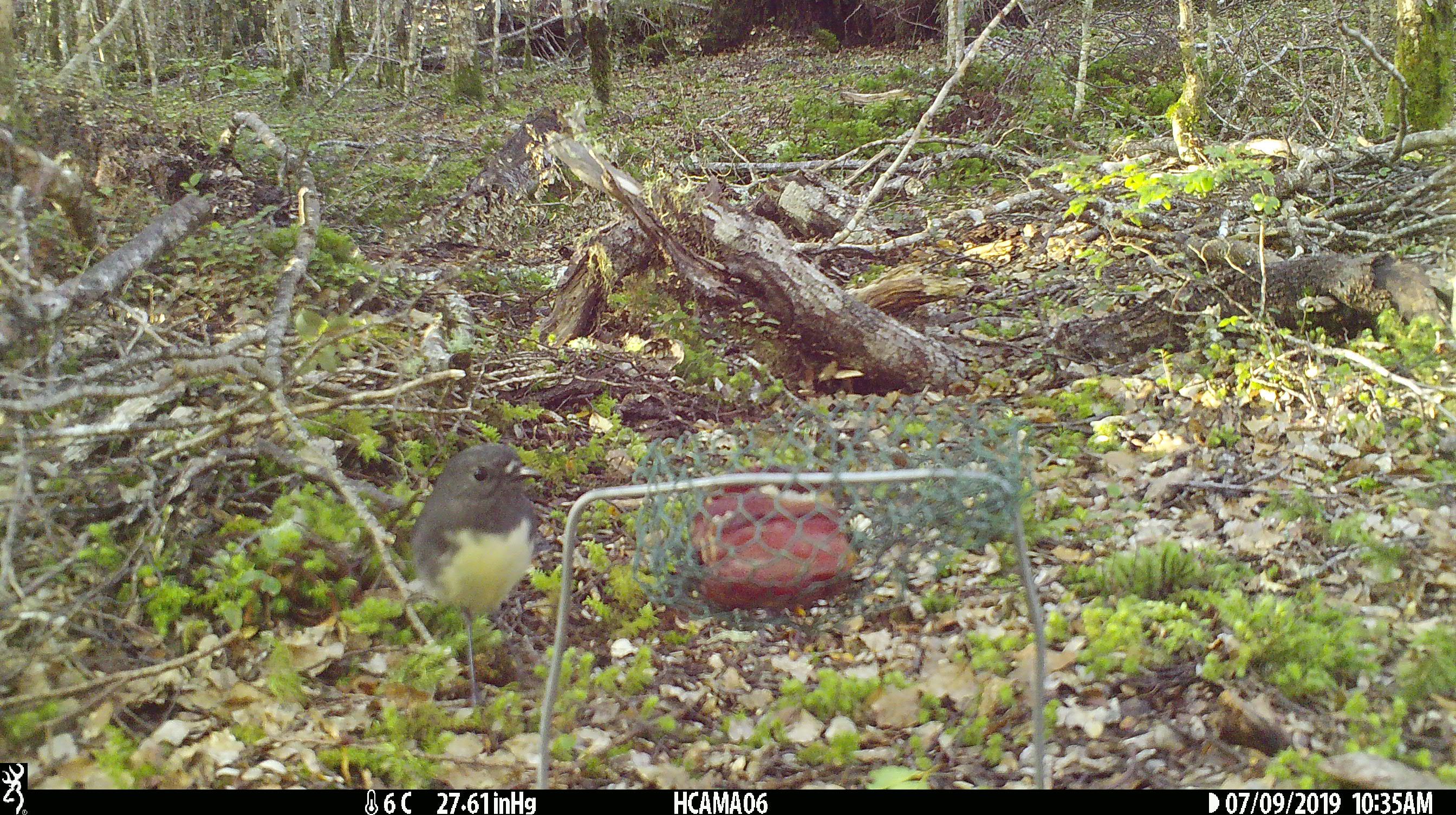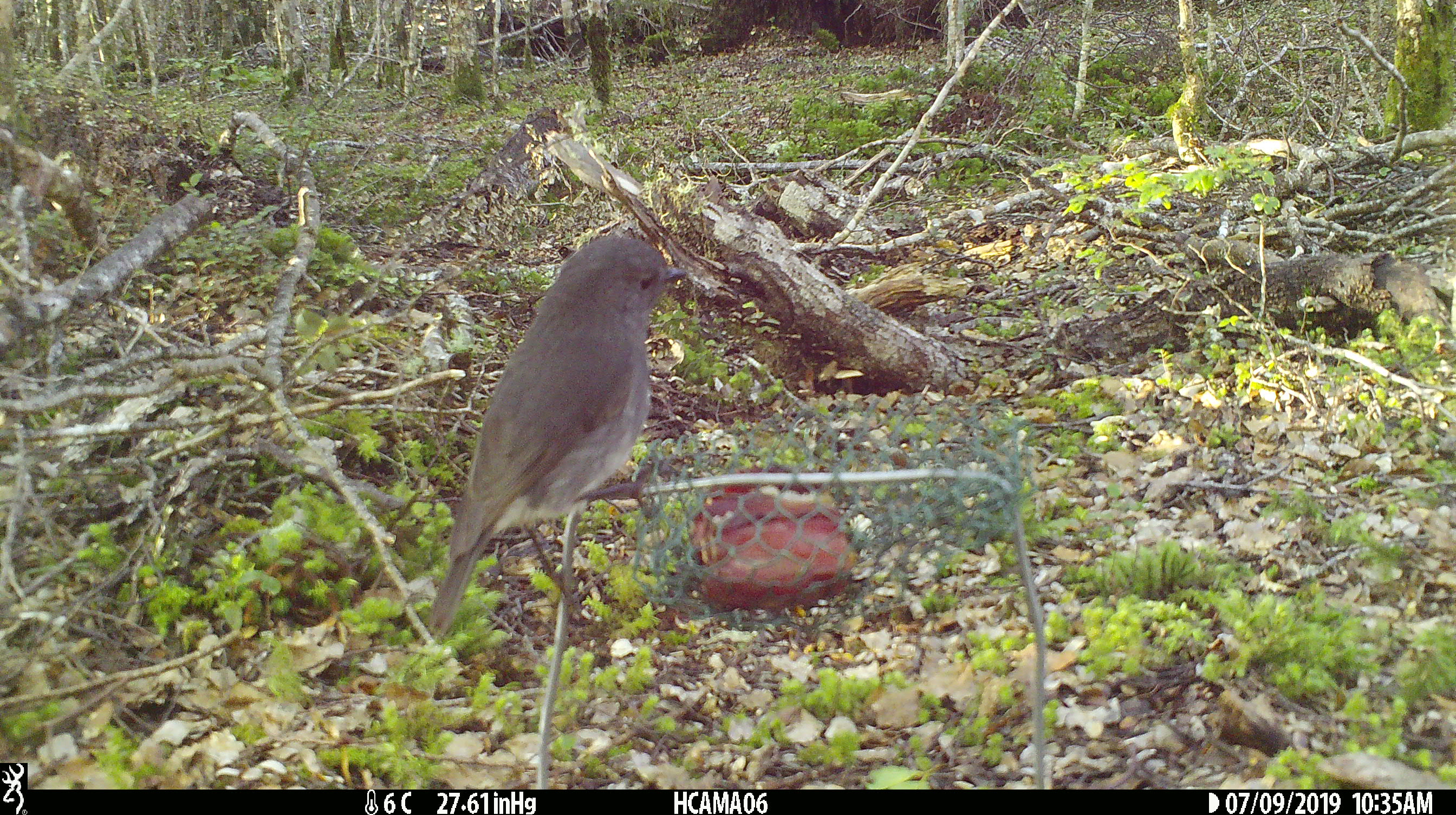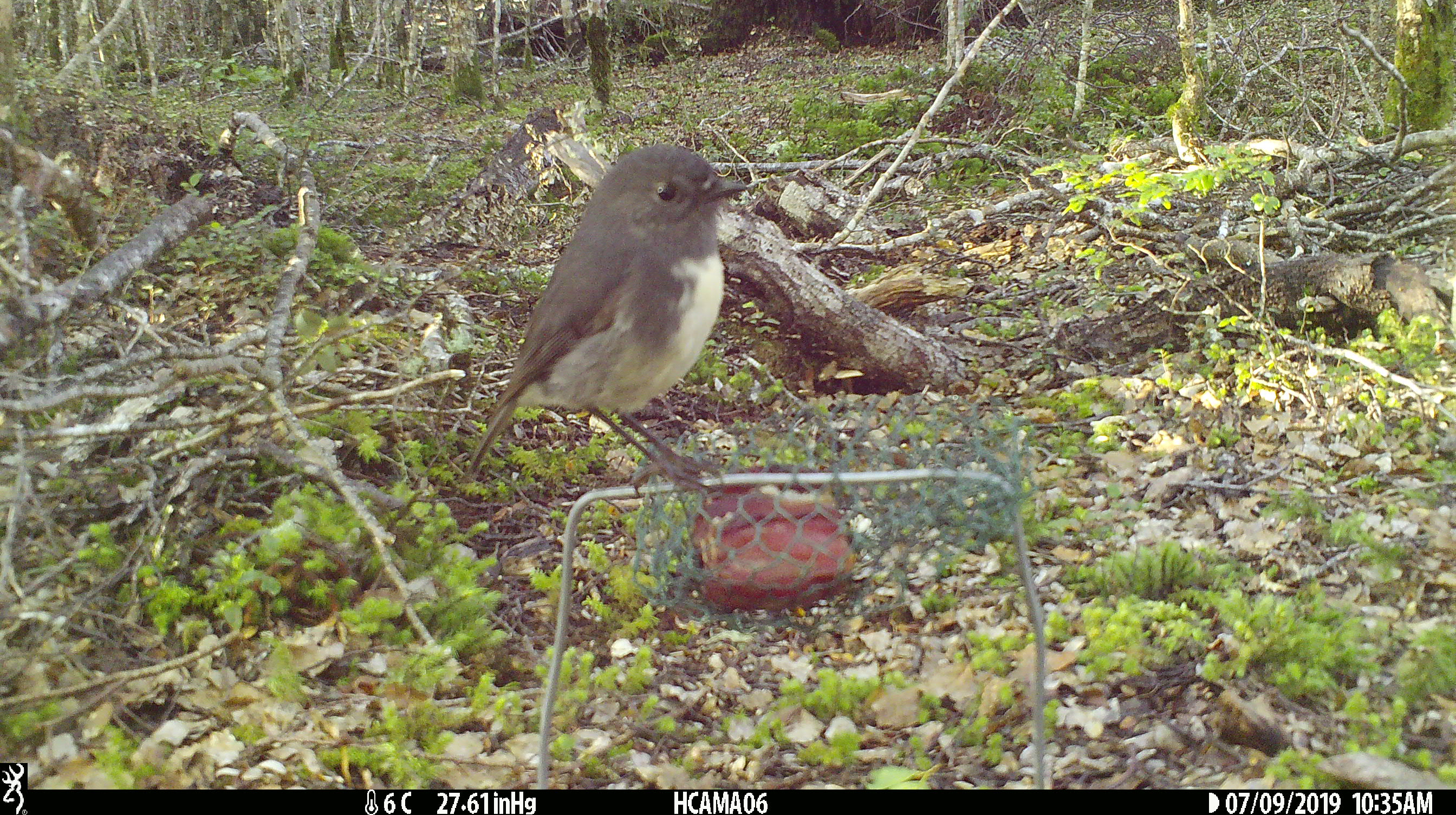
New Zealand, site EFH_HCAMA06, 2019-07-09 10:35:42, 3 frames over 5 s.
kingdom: Animalia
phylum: Chordata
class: Aves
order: Passeriformes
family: Petroicidae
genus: Petroica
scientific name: Petroica australis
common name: new zealand robin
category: robin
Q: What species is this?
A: Robin (new zealand robin) (Petroica australis).